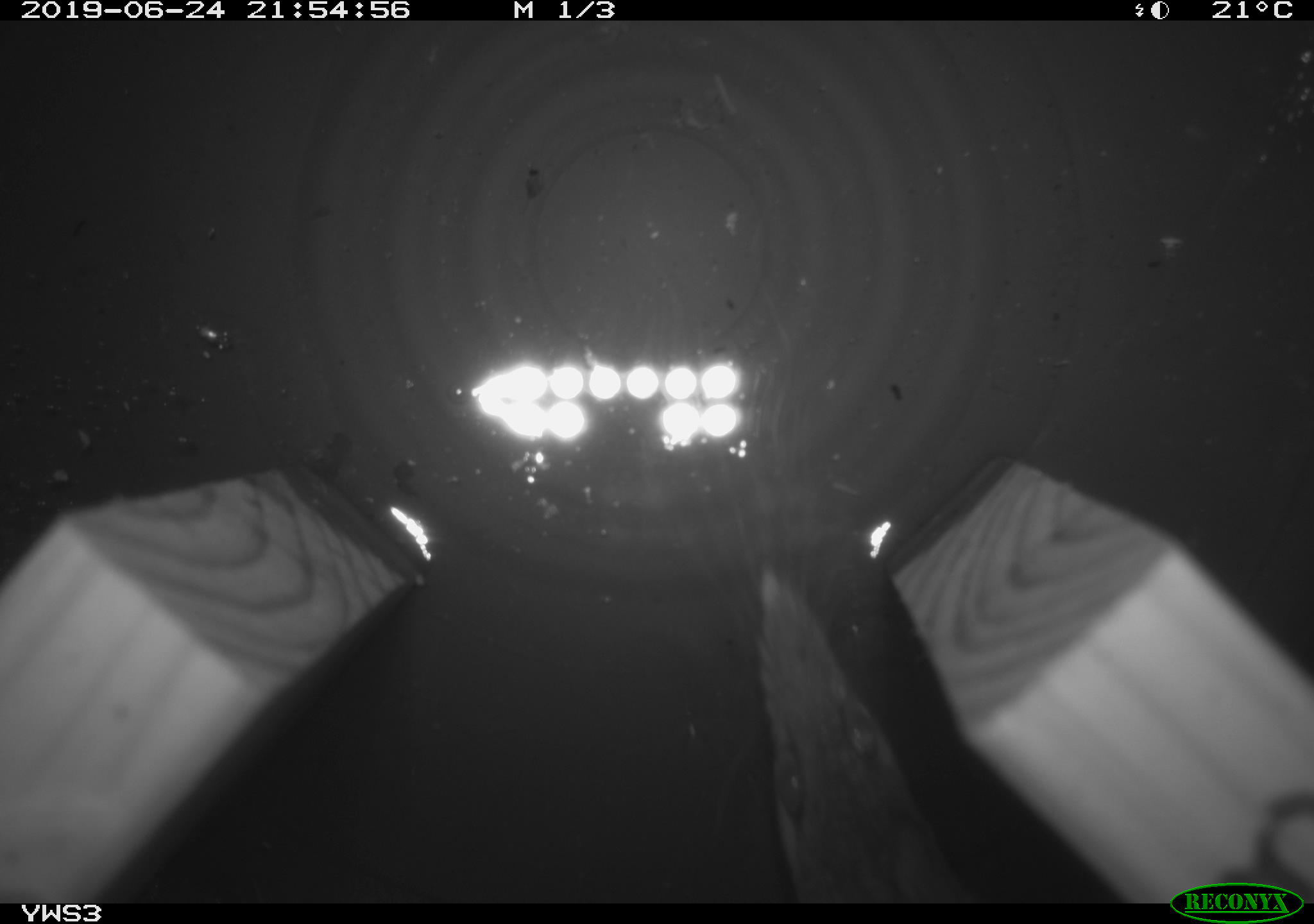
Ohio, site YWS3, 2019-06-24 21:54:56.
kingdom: Animalia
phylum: Chordata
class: Mammalia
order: Rodentia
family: Cricetidae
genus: Peromyscus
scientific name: Peromyscus leucopus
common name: white-footed mouse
White-footed mouse (Peromyscus leucopus).